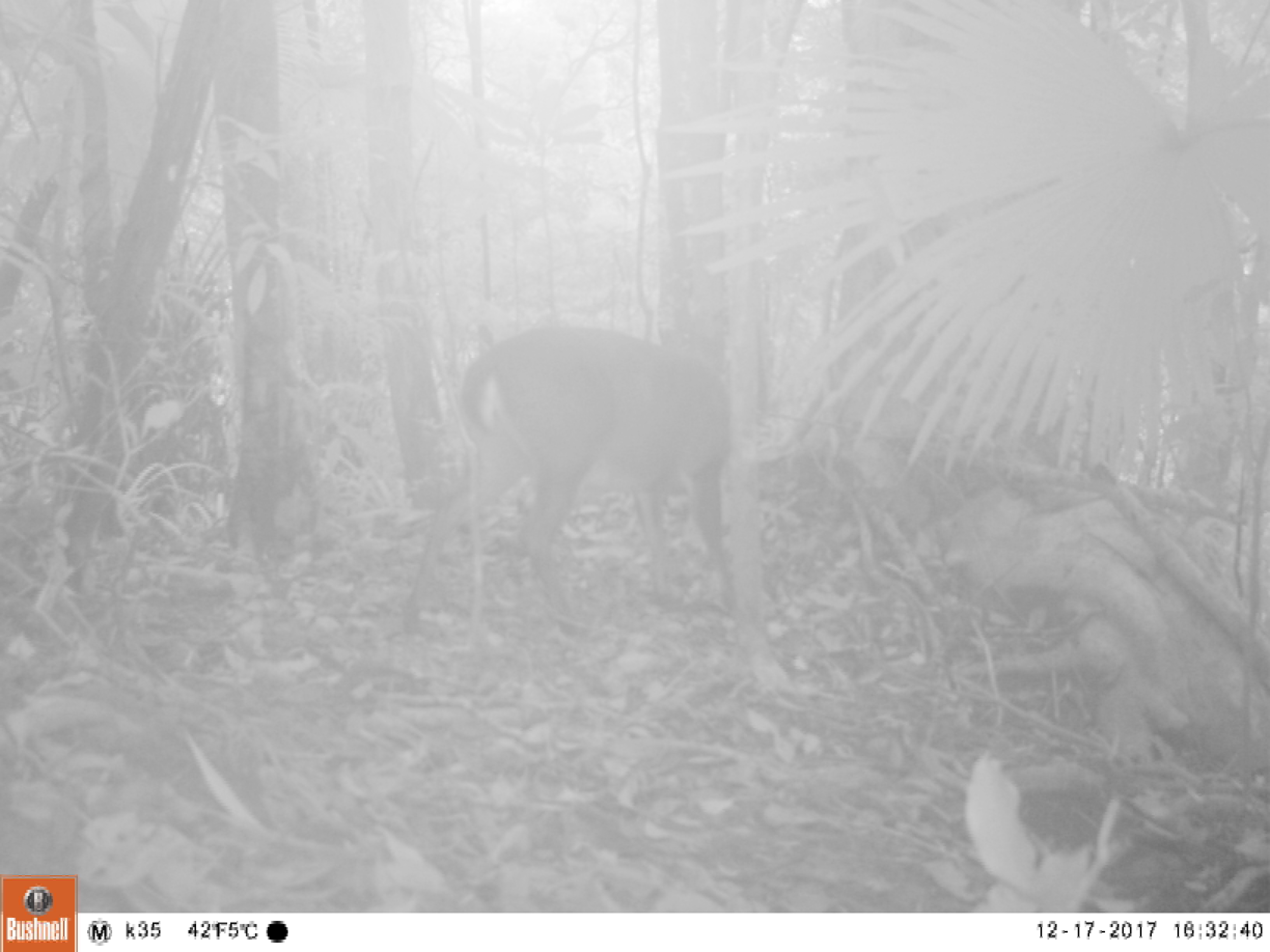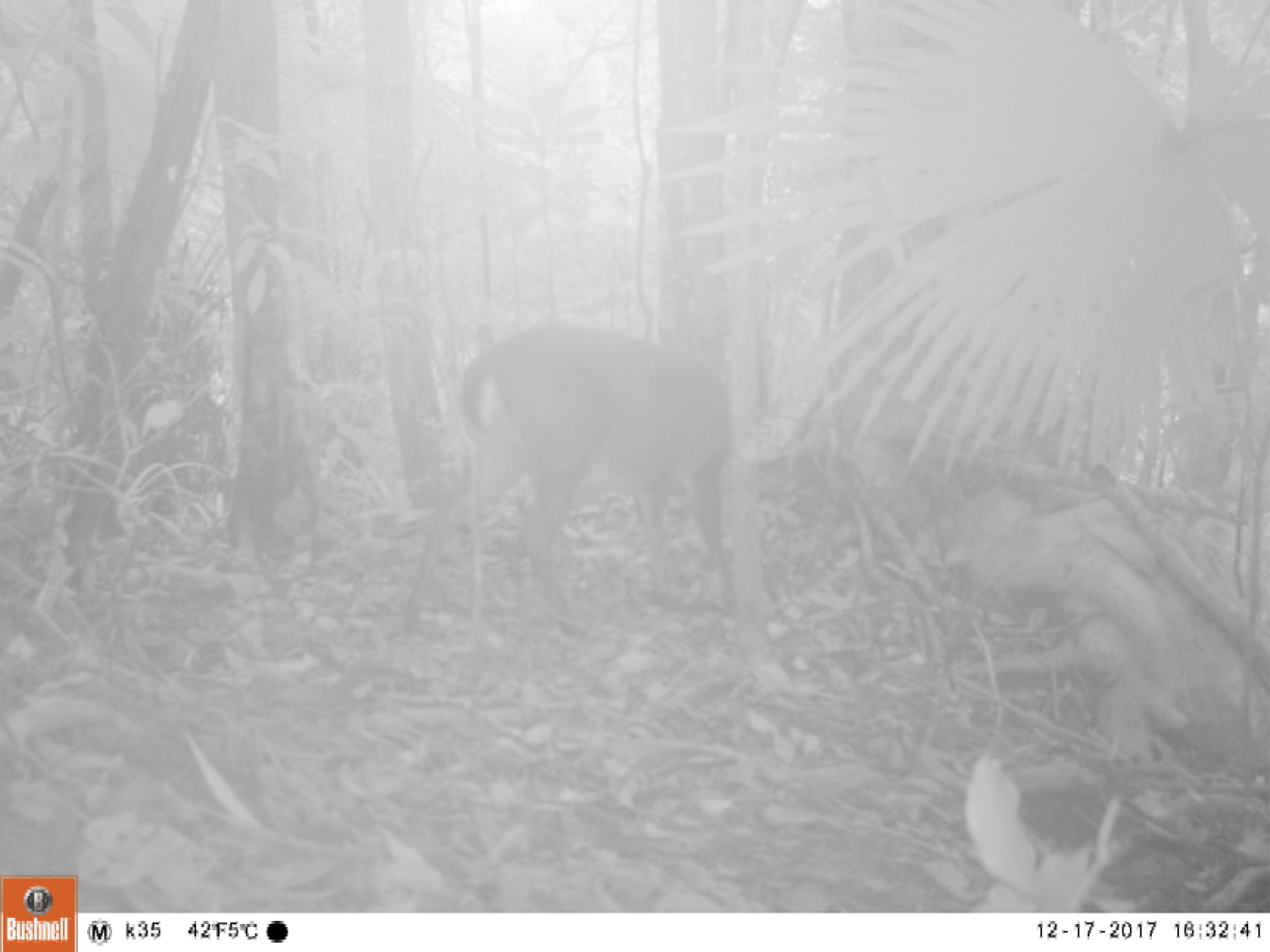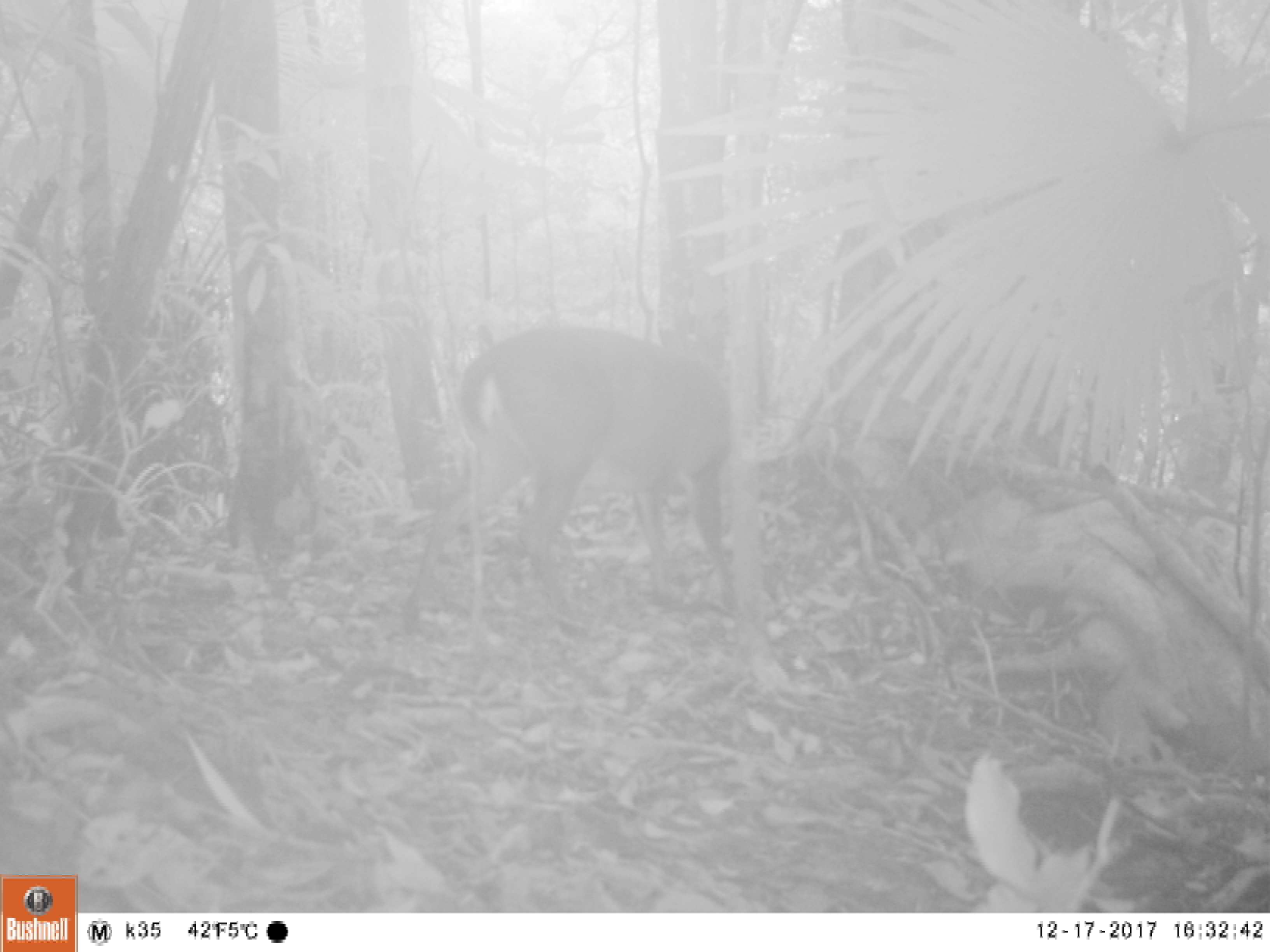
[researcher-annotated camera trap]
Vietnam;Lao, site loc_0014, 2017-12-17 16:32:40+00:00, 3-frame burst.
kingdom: Animalia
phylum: Chordata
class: Mammalia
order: Artiodactyla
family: Cervidae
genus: Muntiacus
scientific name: Muntiacus vuquangensis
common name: large-antlered muntjac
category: large antlered muntjac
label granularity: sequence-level